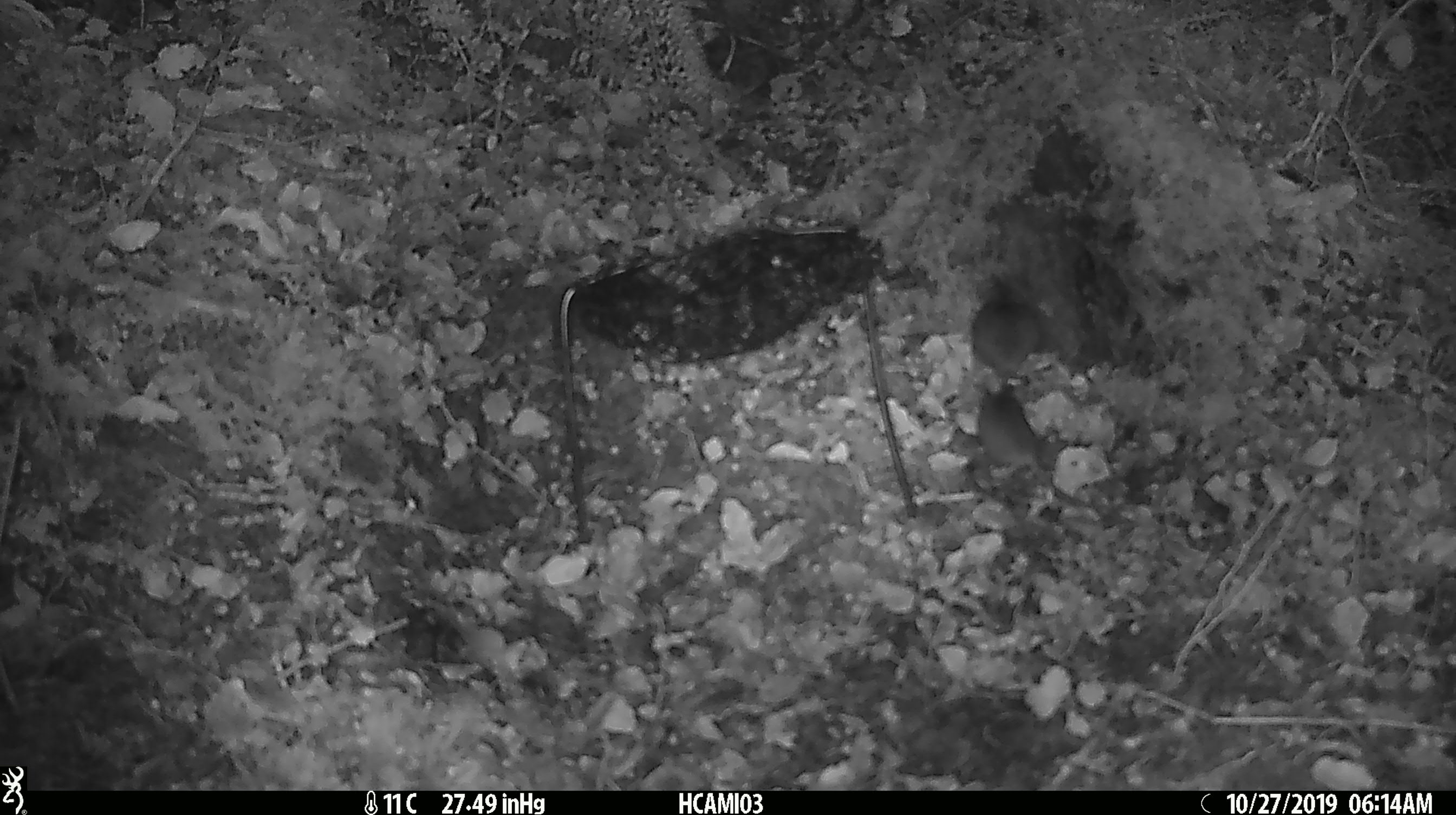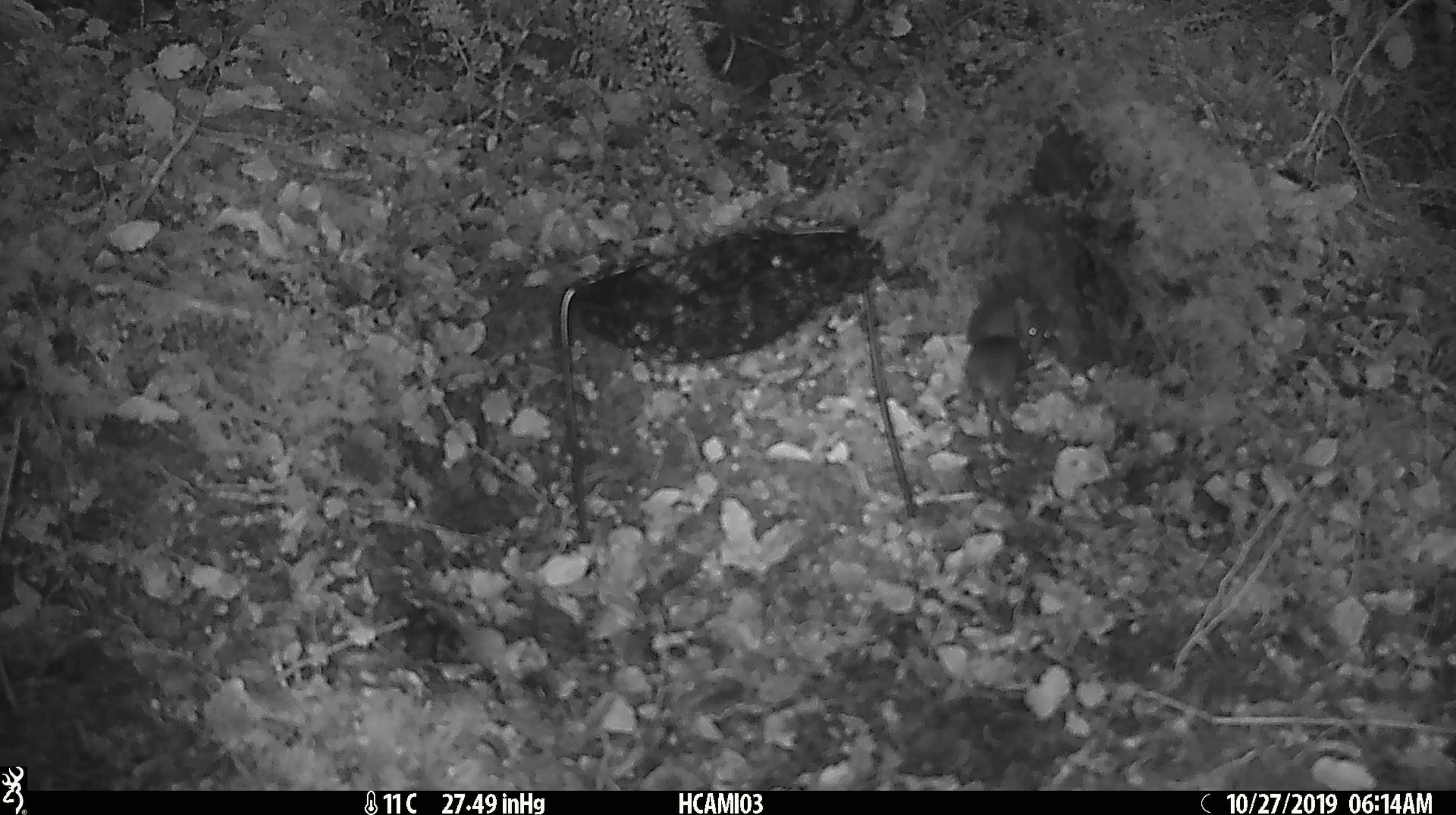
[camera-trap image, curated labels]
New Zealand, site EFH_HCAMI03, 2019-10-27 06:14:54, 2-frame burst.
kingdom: Animalia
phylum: Chordata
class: Mammalia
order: Rodentia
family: Muridae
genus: Mus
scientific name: Mus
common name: mouse